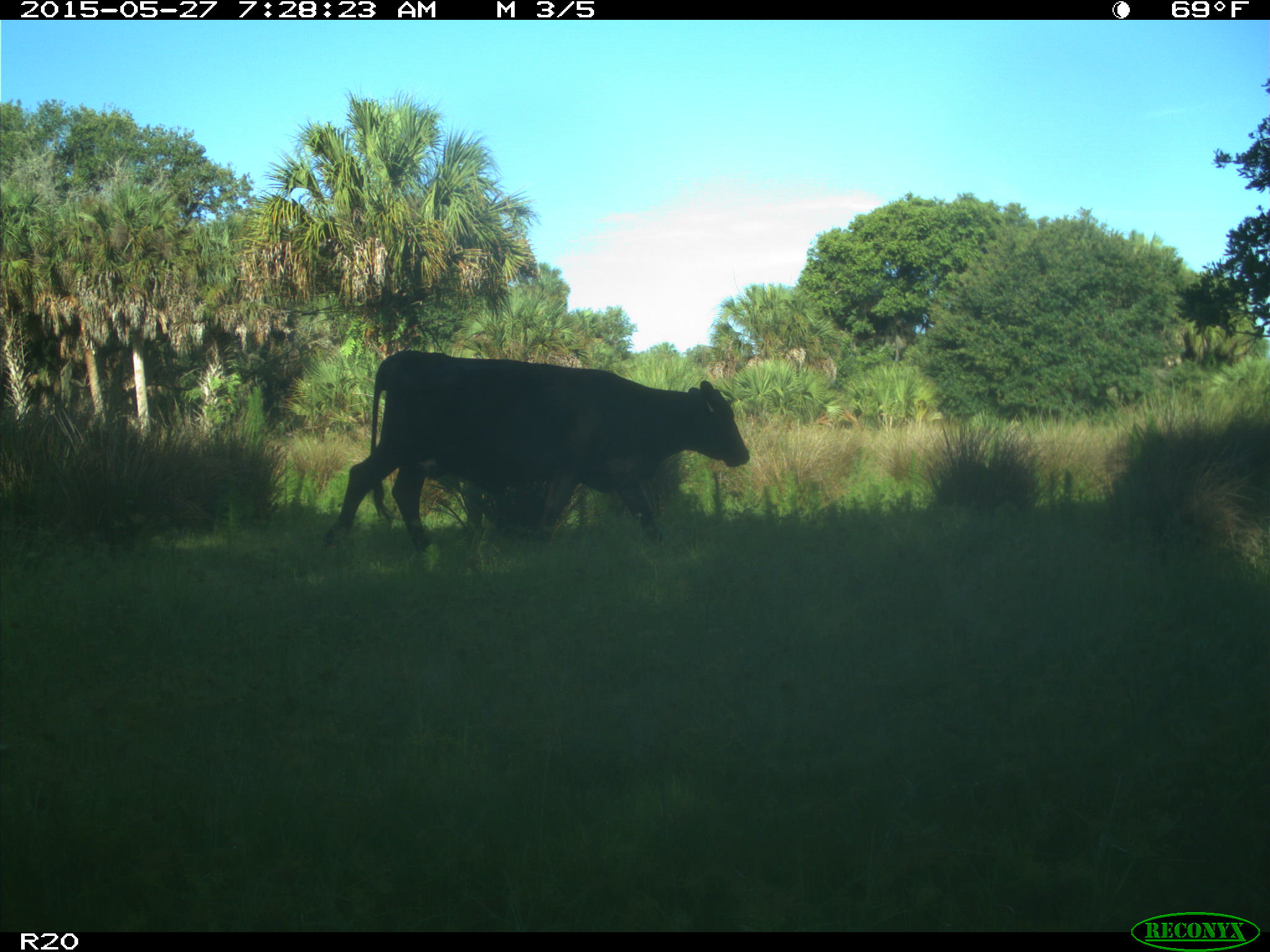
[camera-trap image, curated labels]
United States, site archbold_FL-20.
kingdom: Animalia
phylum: Chordata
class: Mammalia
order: Artiodactyla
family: Bovidae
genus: Bos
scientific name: Bos taurus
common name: domestic cow